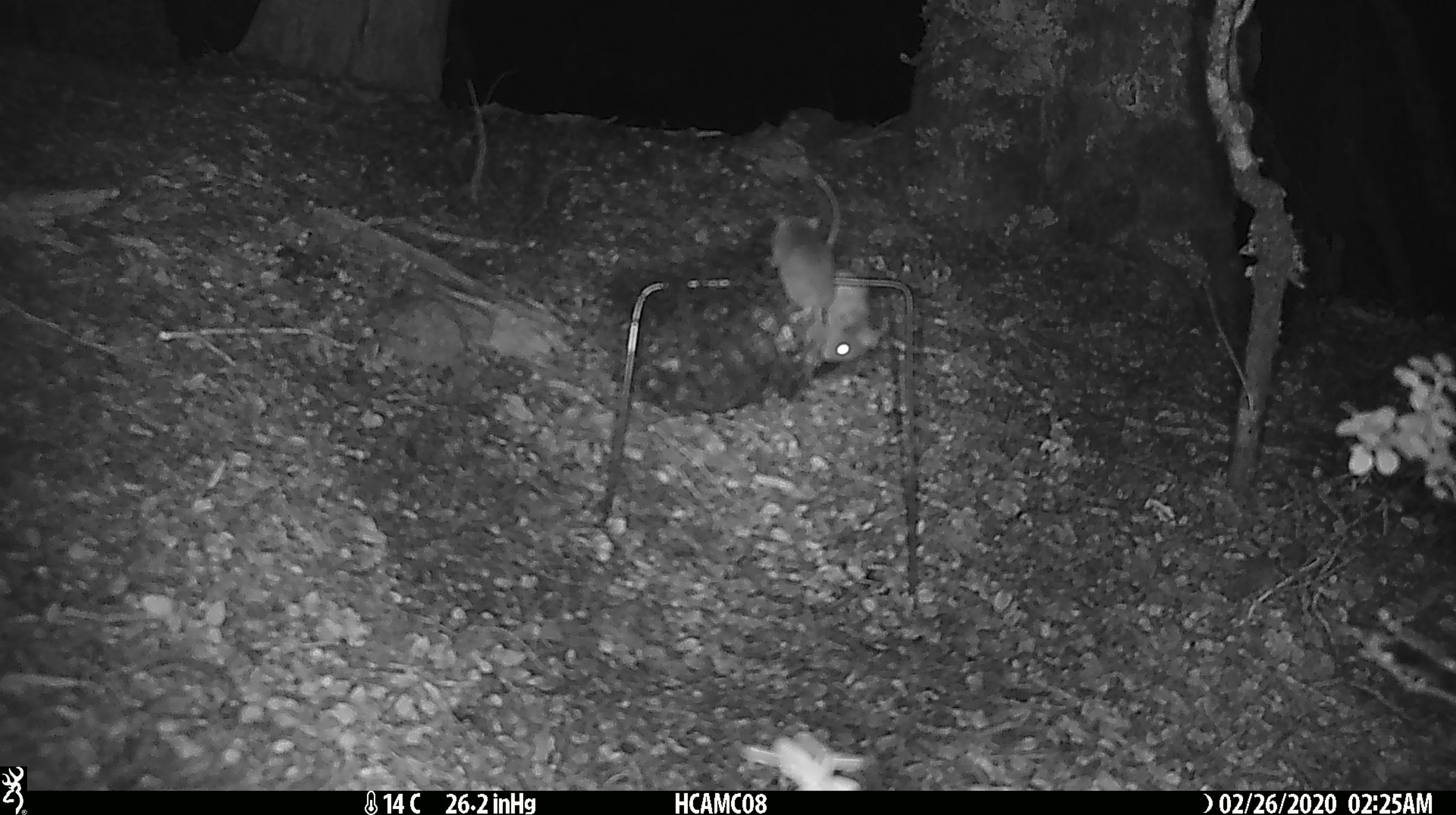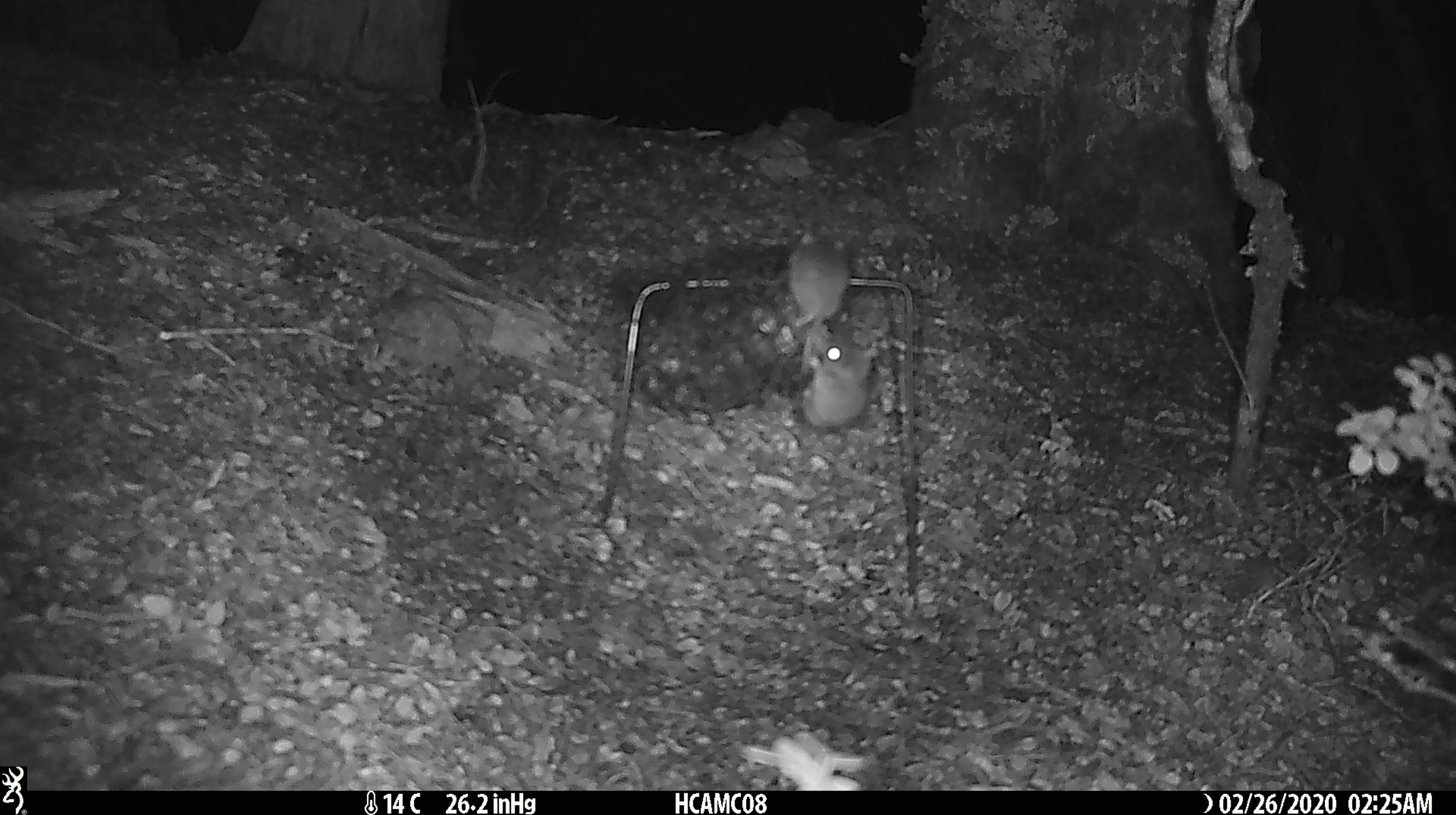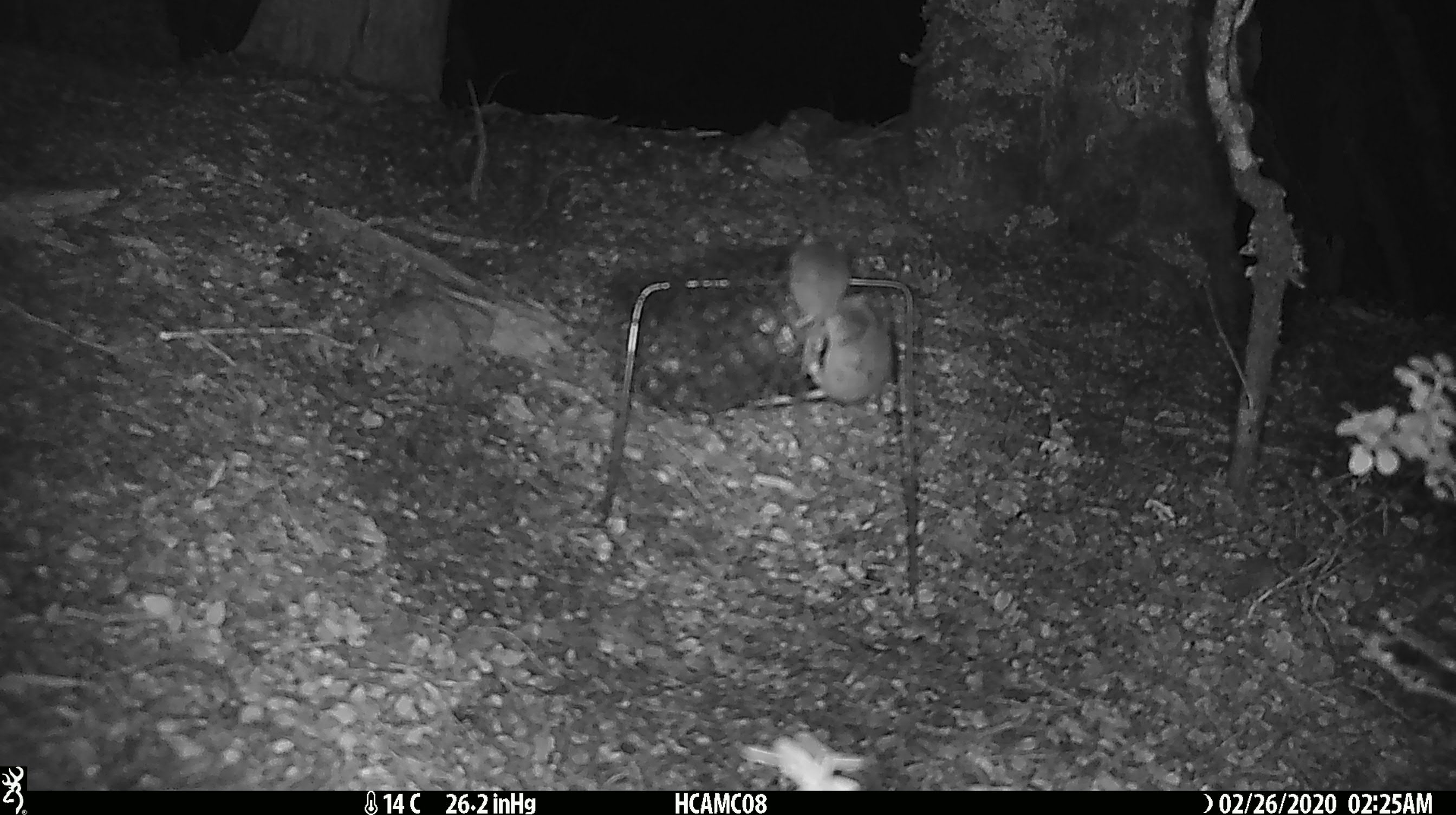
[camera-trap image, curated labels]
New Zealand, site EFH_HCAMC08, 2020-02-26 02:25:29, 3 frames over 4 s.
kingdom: Animalia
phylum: Chordata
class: Mammalia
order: Rodentia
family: Muridae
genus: Mus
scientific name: Mus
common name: mouse